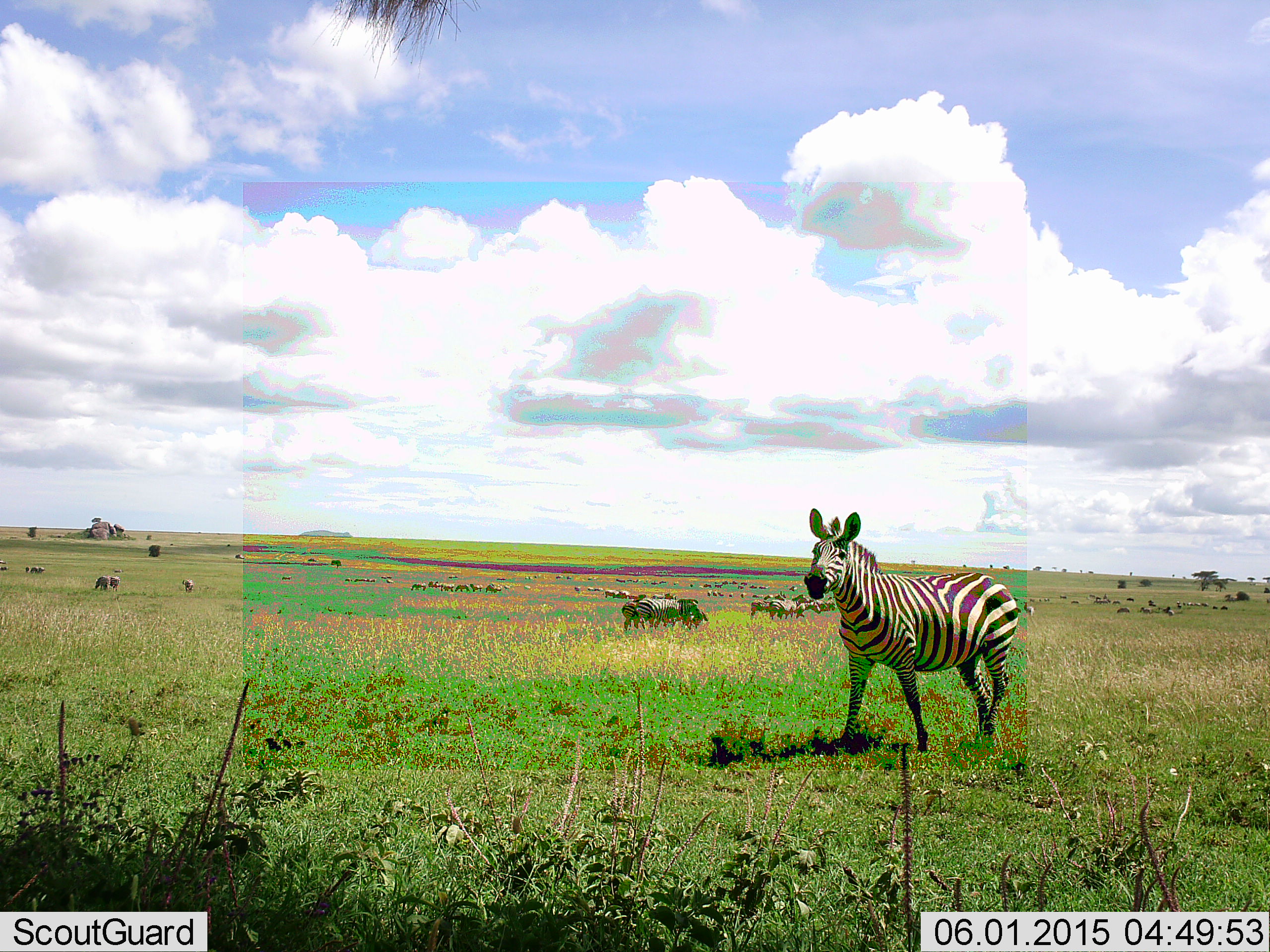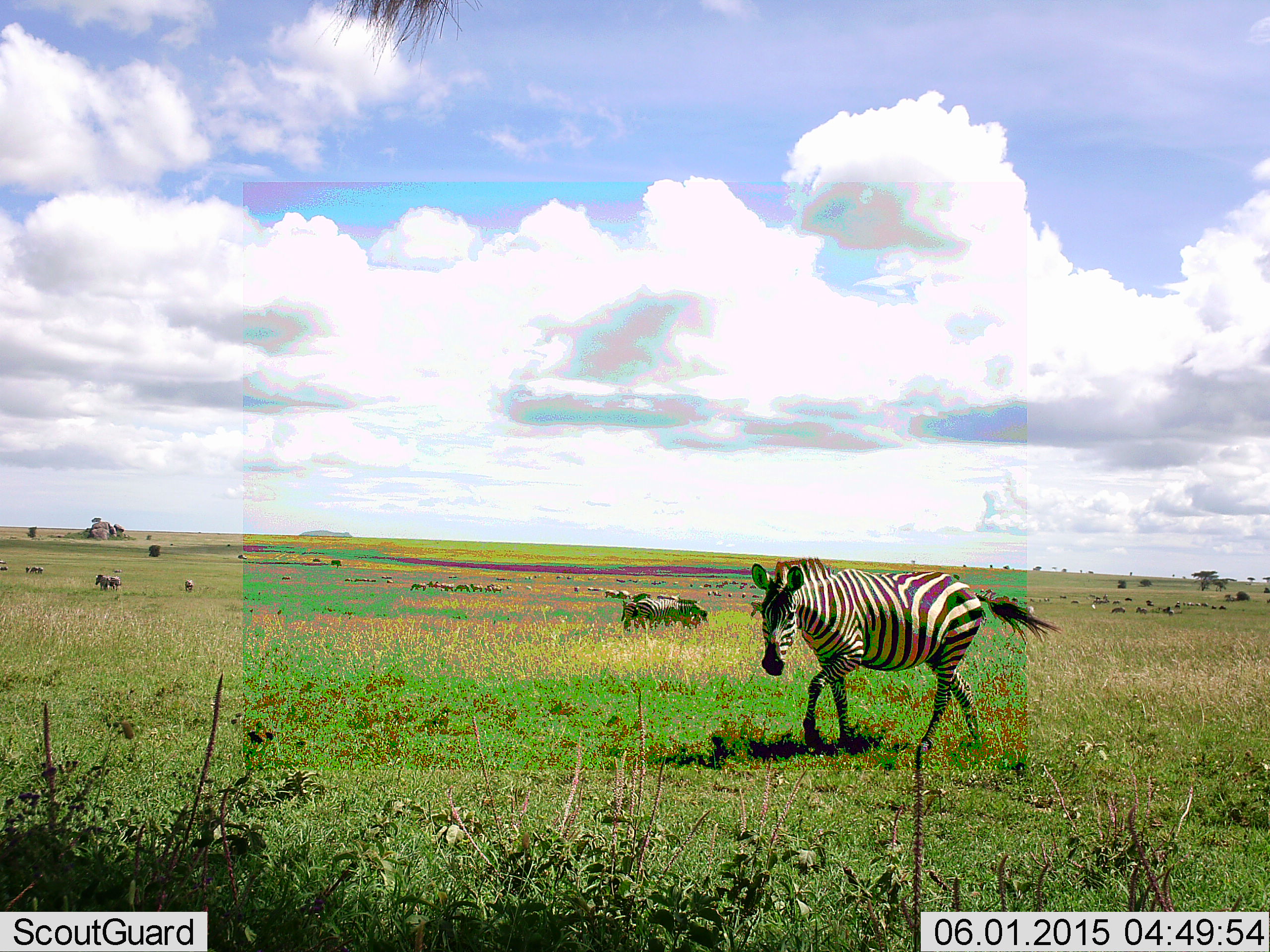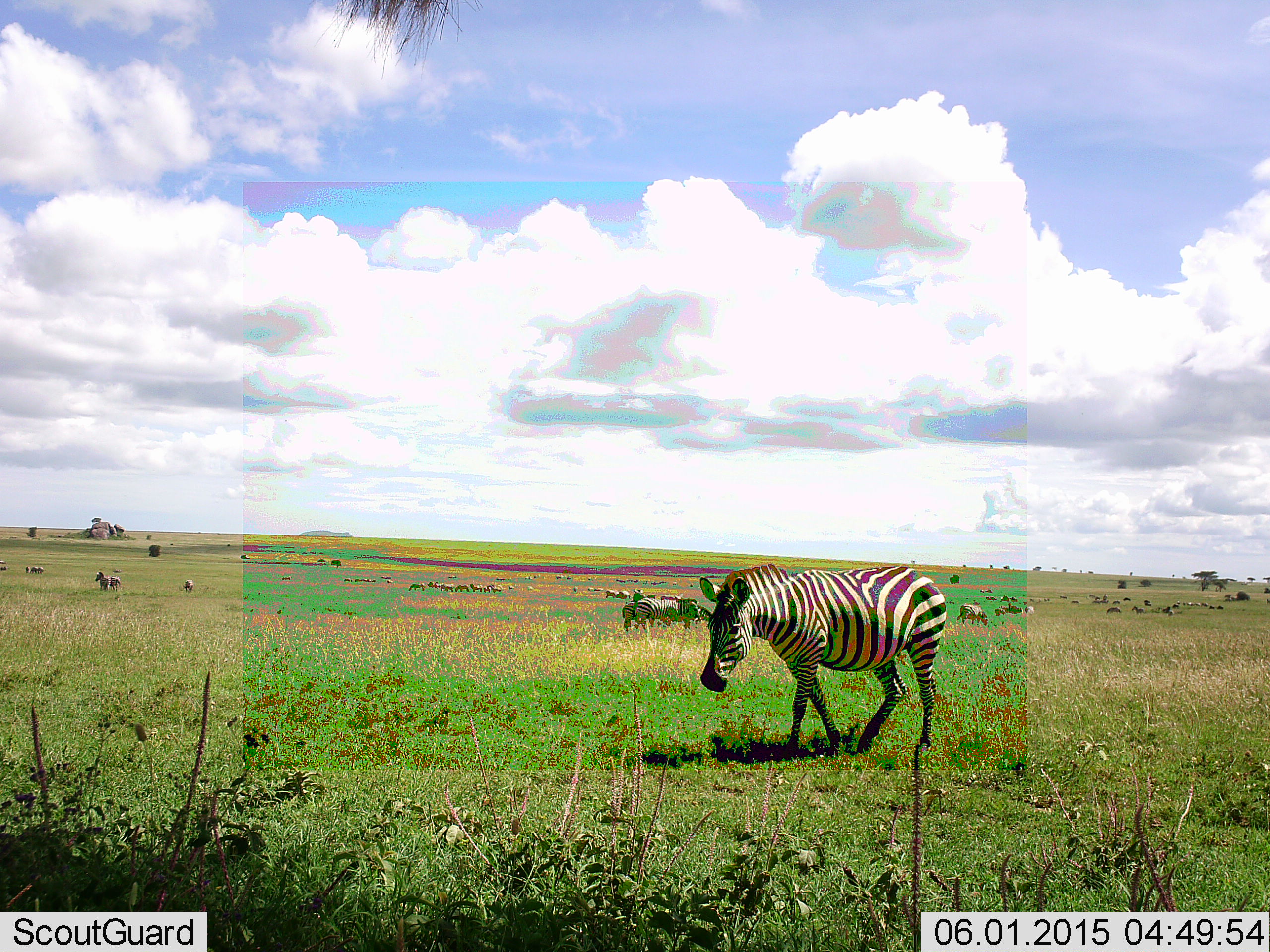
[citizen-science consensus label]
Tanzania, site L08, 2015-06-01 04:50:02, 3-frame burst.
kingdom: Animalia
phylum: Chordata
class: Mammalia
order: Perissodactyla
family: Equidae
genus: Equus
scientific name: Equus quagga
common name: plains zebra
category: zebra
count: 2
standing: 43%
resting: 0%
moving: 100%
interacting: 0%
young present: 0%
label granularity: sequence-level